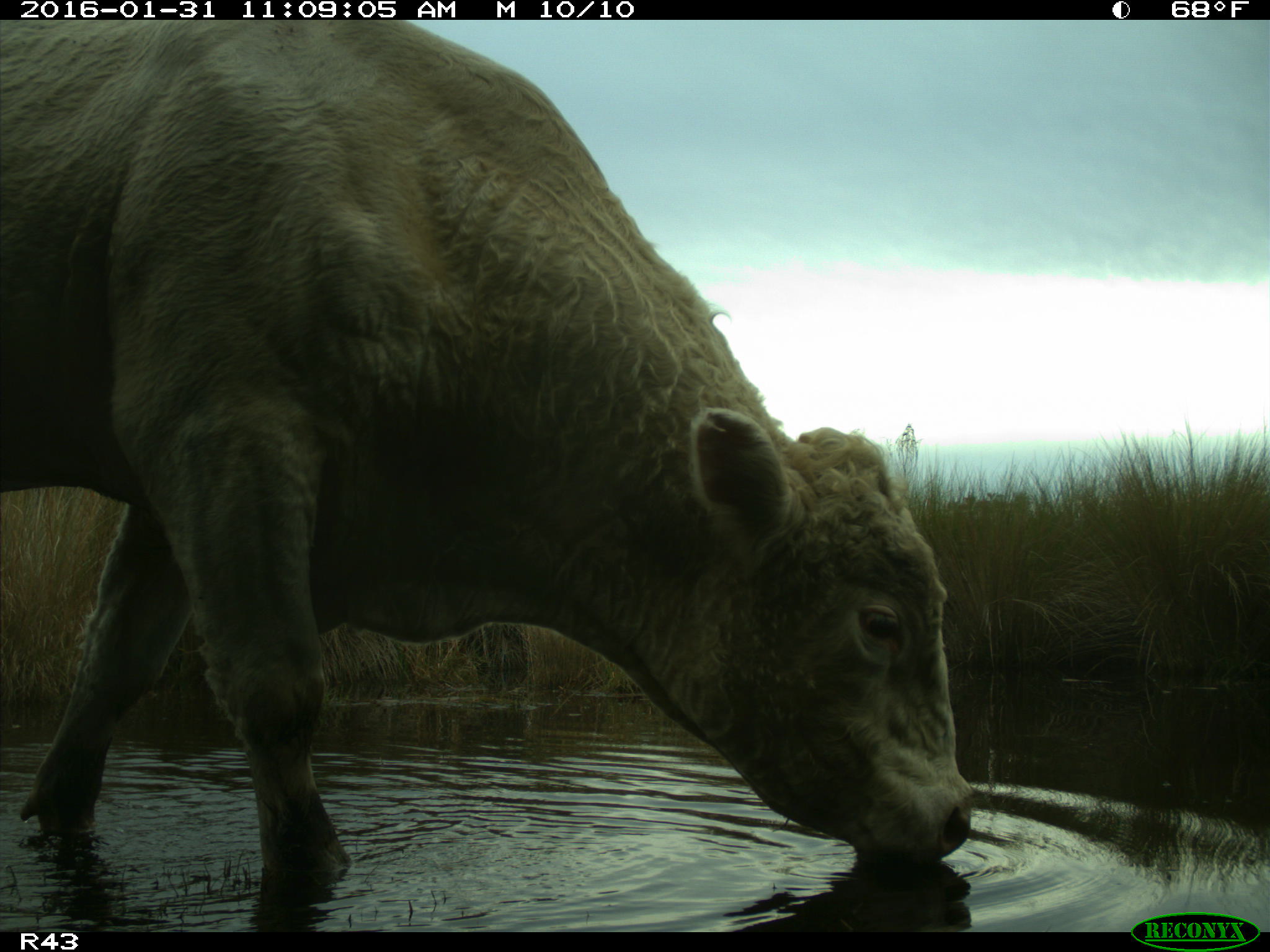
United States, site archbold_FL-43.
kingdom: Animalia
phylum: Chordata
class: Mammalia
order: Artiodactyla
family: Bovidae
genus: Bos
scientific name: Bos taurus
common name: domestic cow